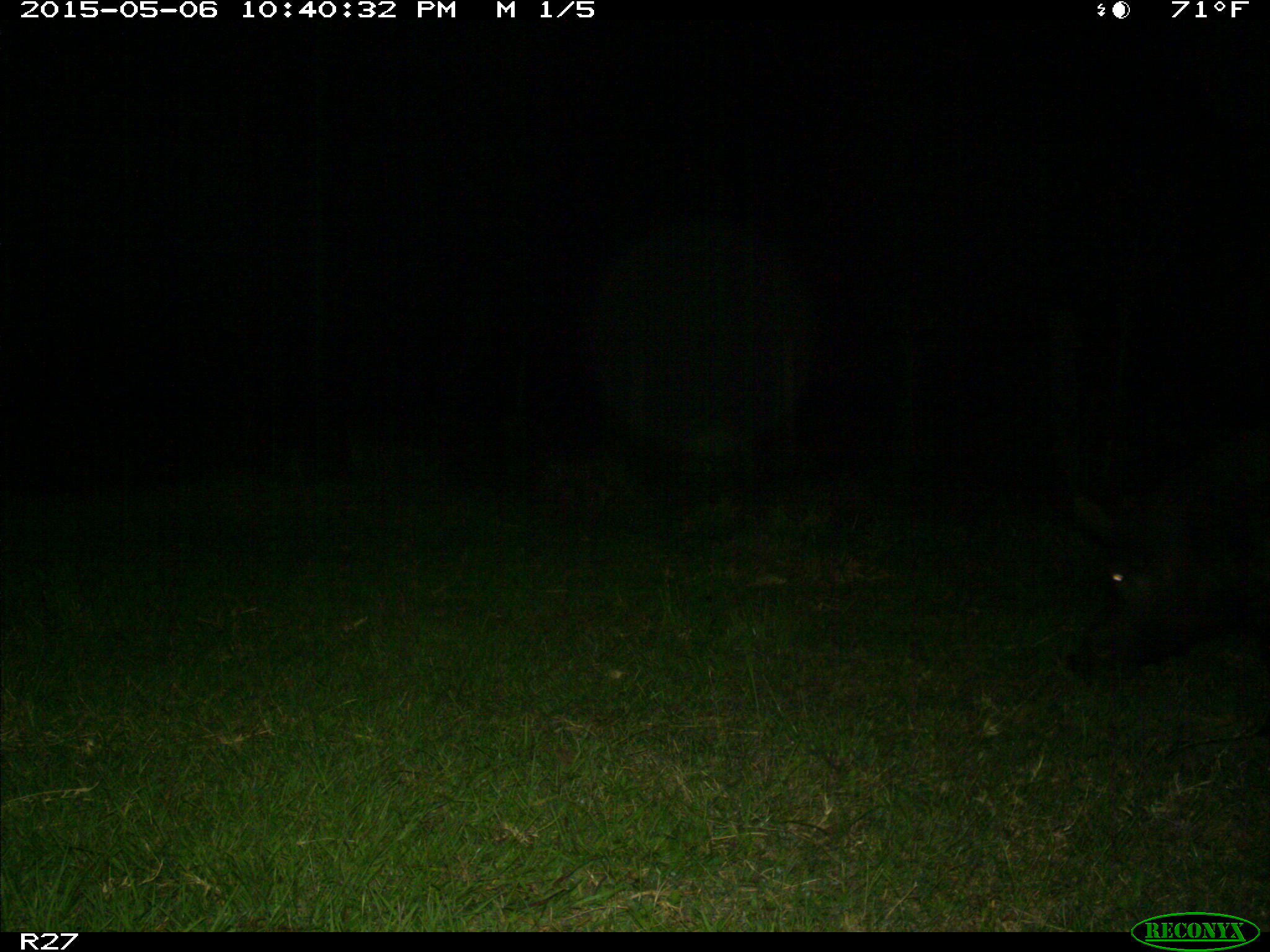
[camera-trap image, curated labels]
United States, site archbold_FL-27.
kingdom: Animalia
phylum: Chordata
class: Mammalia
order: Artiodactyla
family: Suidae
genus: Sus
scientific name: Sus scrofa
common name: wild boar